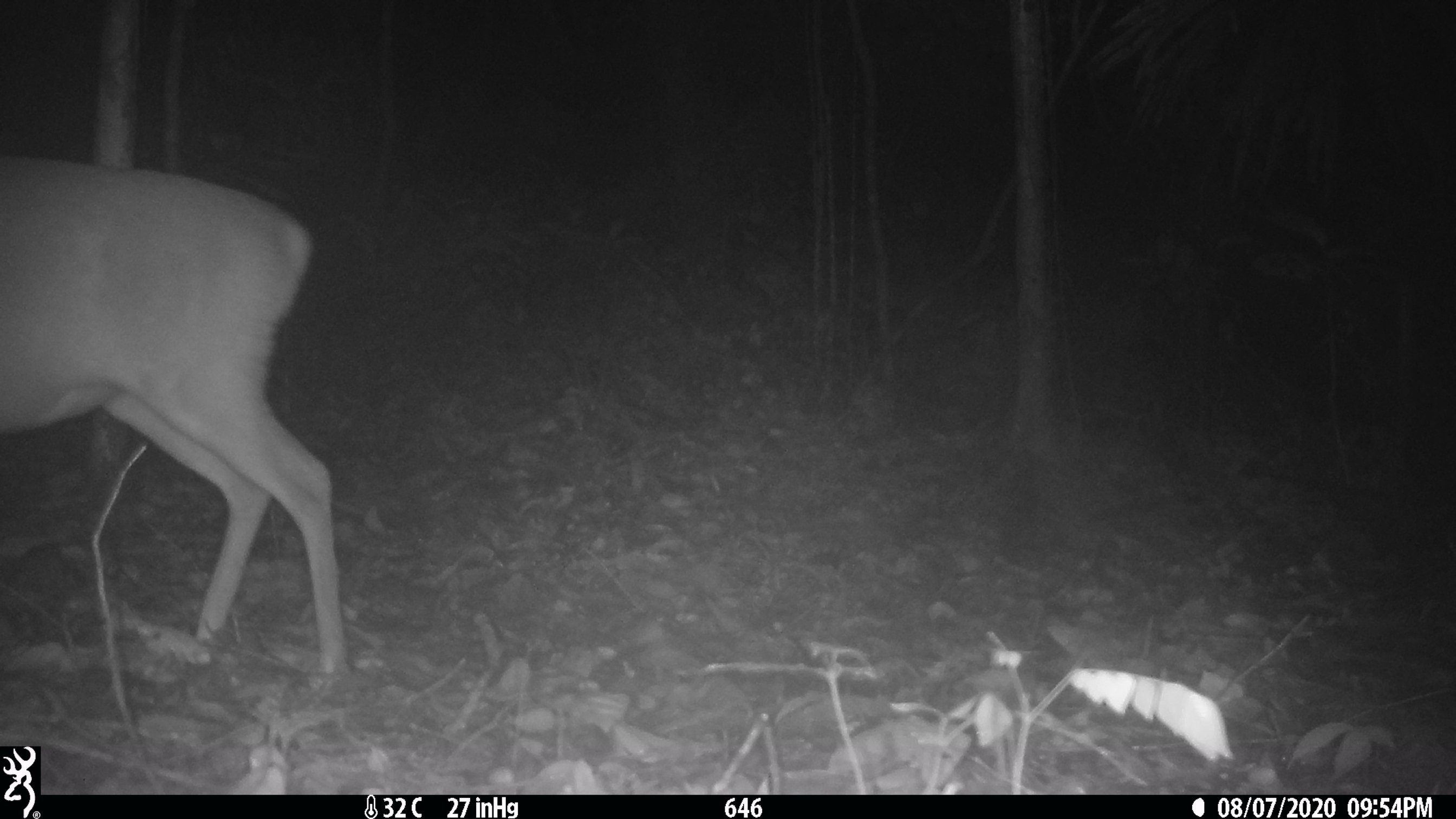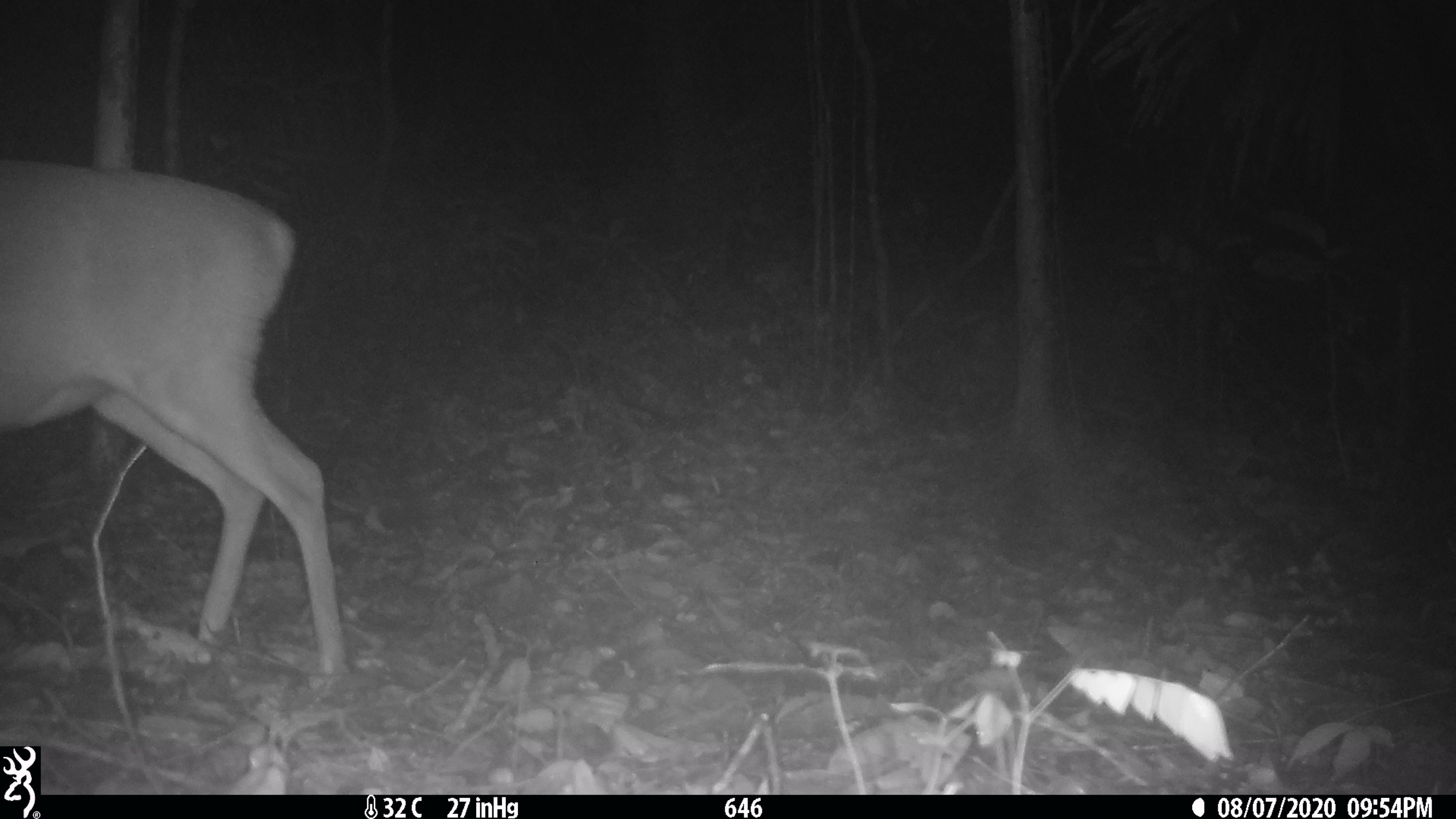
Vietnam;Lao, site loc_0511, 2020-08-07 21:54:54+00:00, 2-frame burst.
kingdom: Animalia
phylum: Chordata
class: Mammalia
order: Artiodactyla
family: Cervidae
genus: Muntiacus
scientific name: Muntiacus vuquangensis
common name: large-antlered muntjac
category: large antlered muntjac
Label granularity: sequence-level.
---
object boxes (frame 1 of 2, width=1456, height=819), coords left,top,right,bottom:
large antlered muntjac: 0,153,349,681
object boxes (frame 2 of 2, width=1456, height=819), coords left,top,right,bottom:
large antlered muntjac: 0,153,349,681